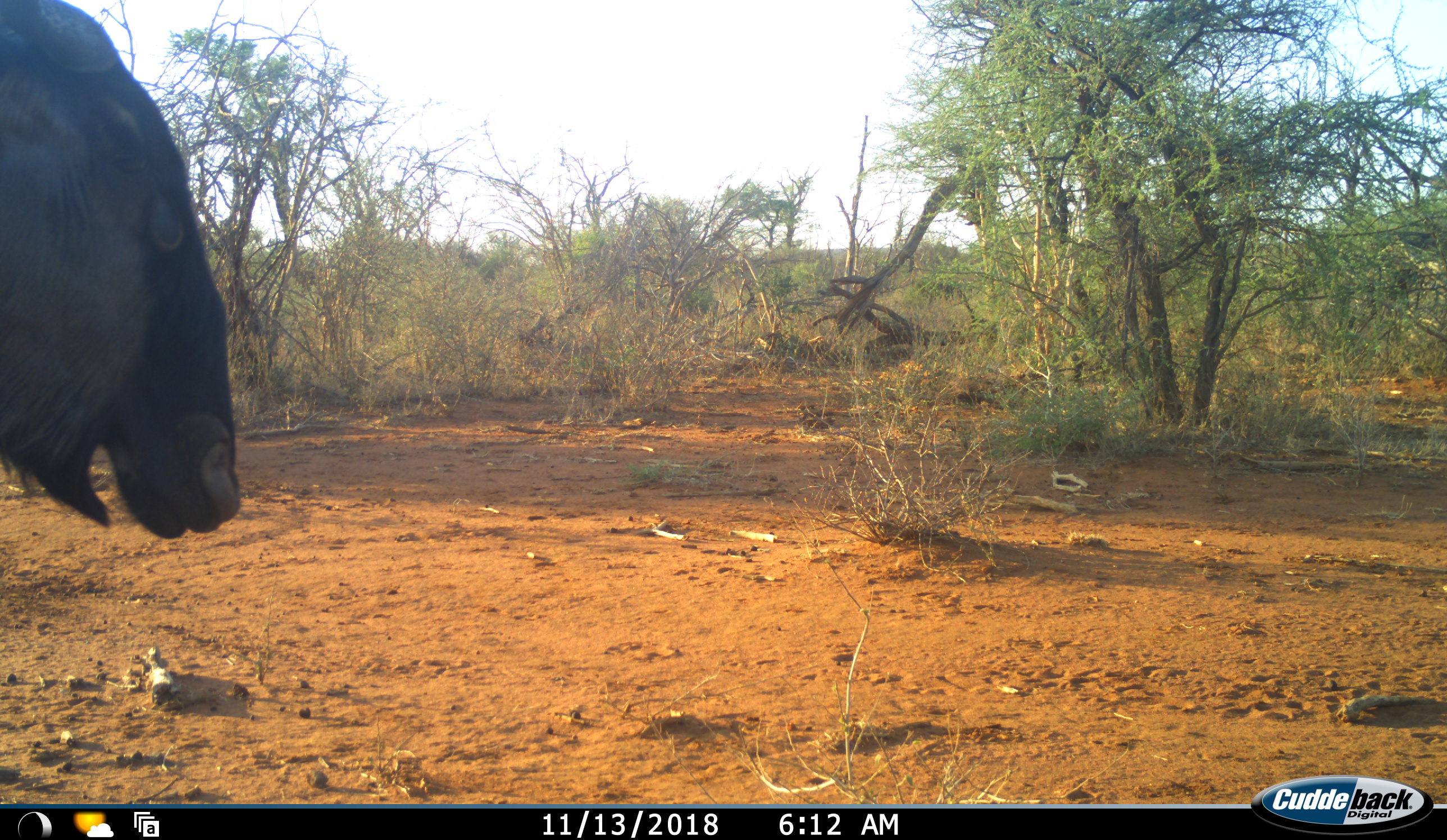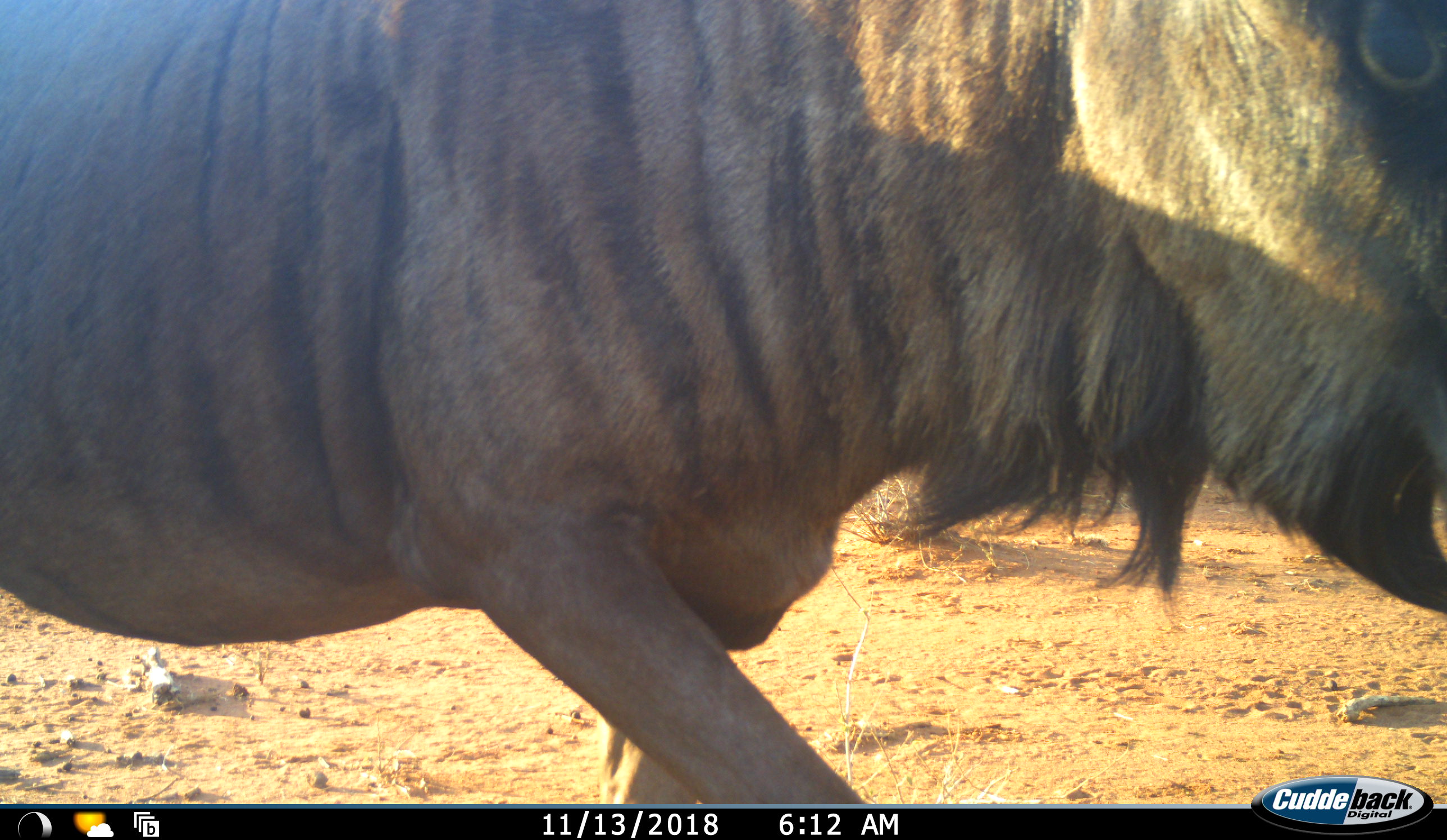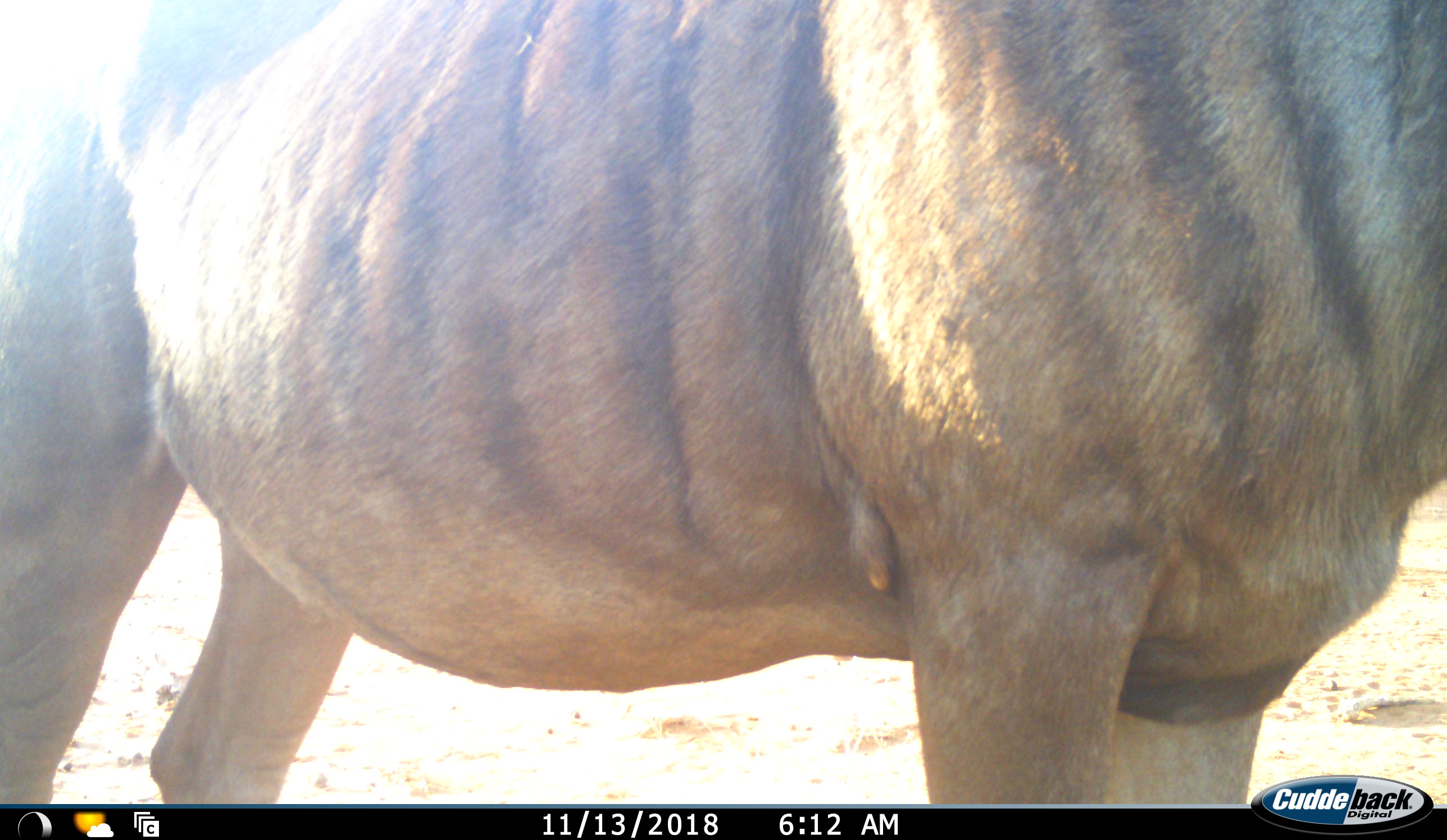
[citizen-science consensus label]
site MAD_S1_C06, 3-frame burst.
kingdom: Animalia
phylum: Chordata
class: Mammalia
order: Artiodactyla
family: Bovidae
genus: Connochaetes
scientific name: Connochaetes taurinus taurinus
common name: blue wildebeest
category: wildebeestblue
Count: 1.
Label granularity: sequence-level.